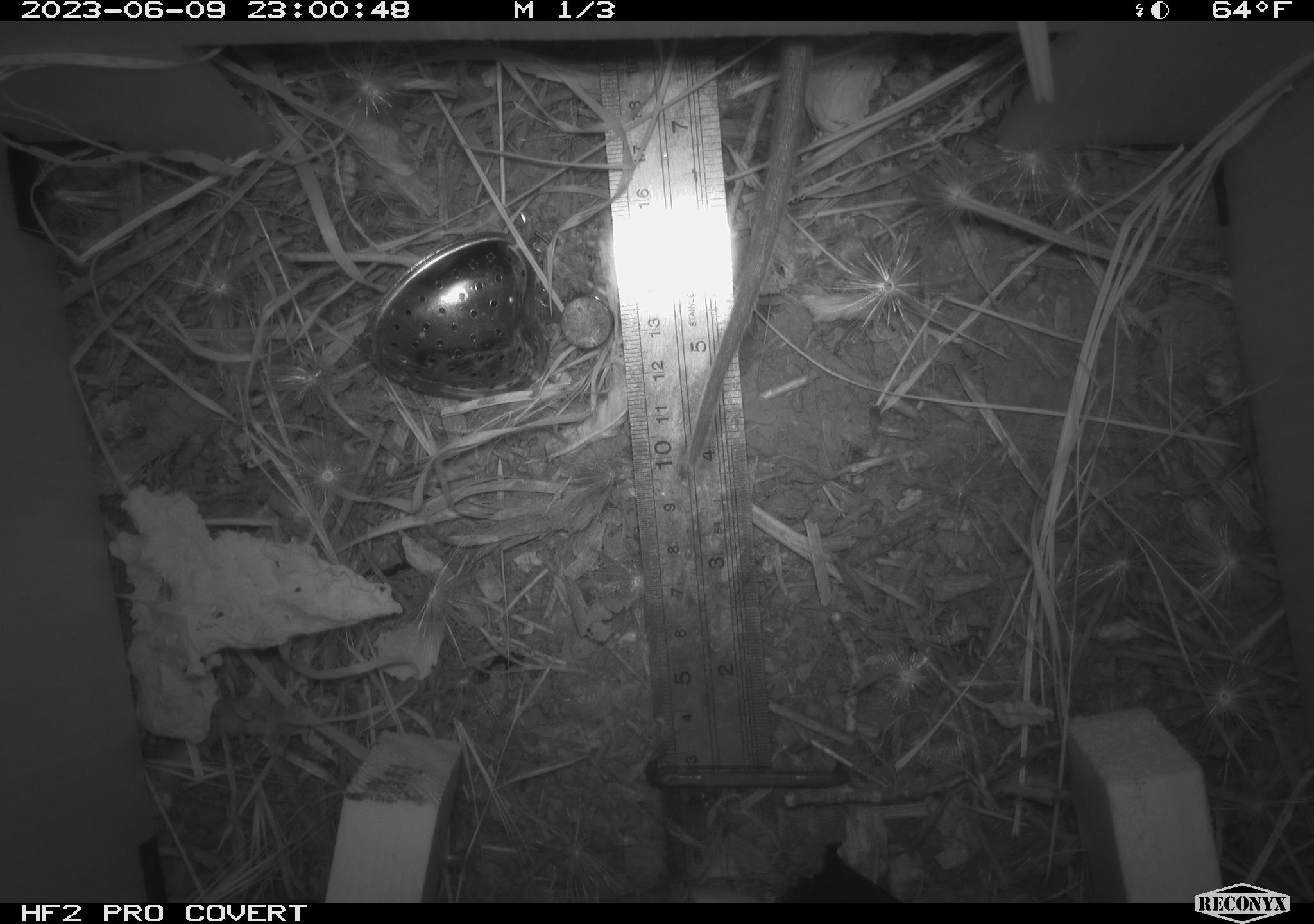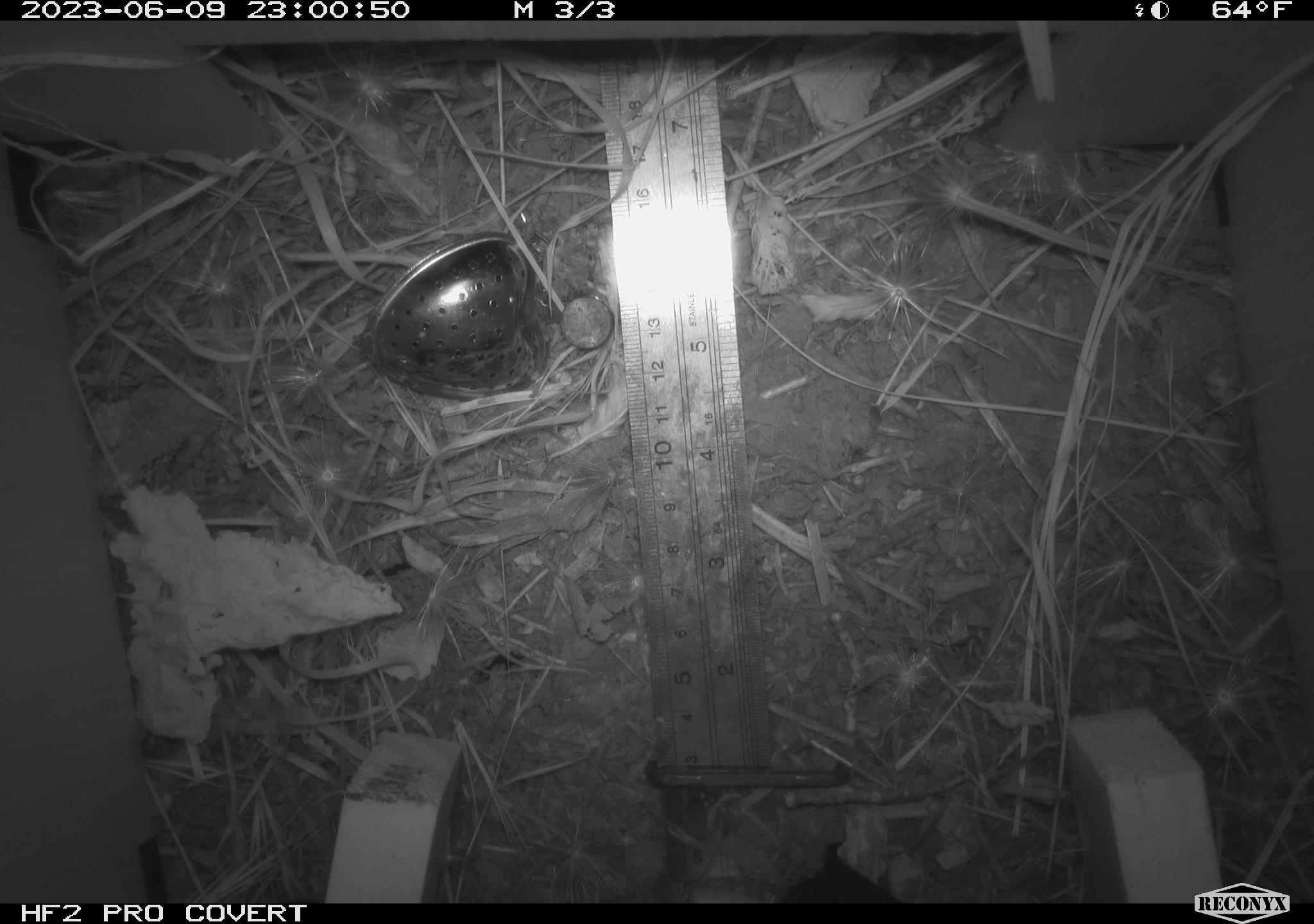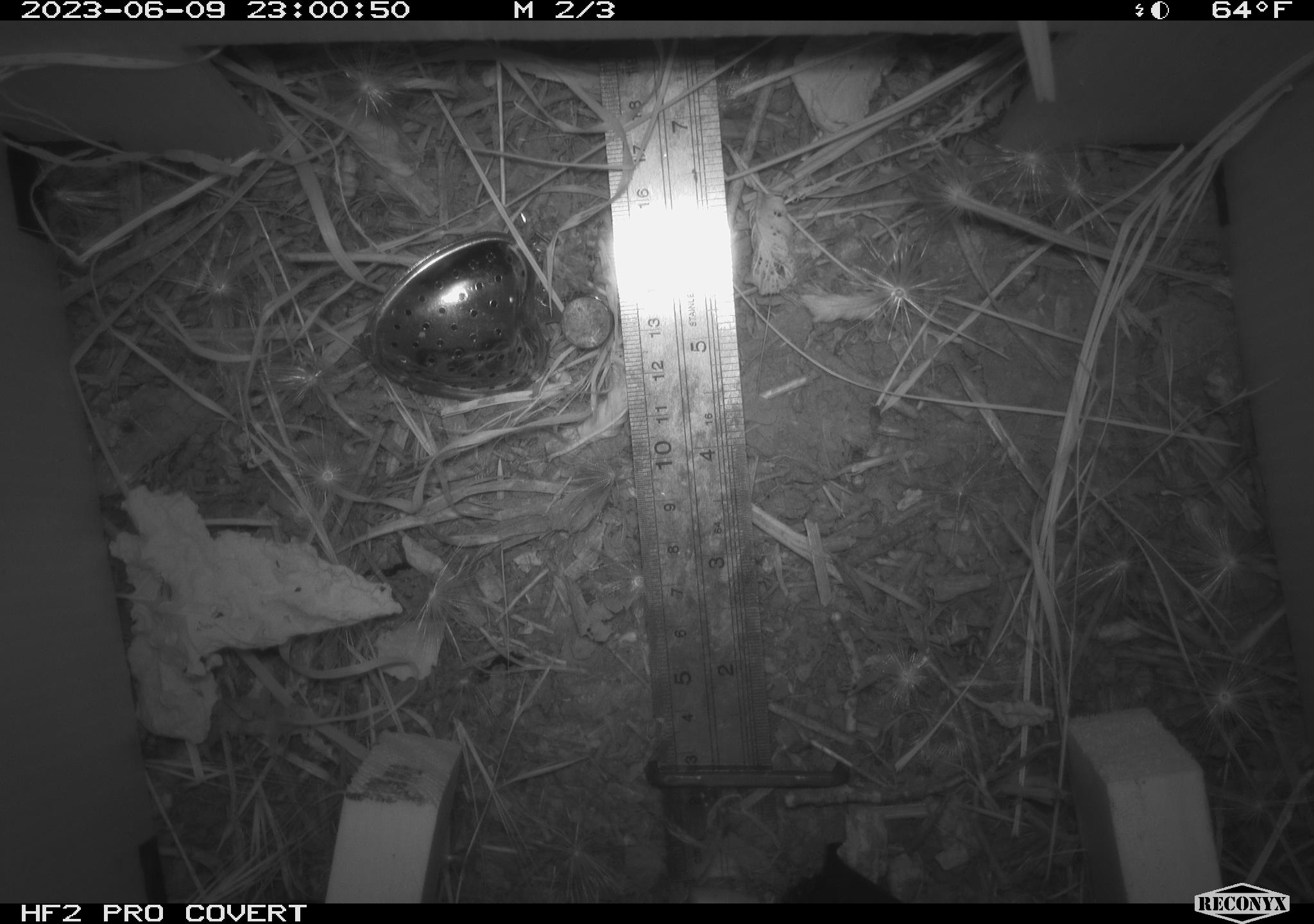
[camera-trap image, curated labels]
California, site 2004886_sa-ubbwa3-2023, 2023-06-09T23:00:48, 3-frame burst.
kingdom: Animalia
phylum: Chordata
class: Mammalia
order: Rodentia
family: Muridae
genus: Rattus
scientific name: Rattus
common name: rat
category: rattus species